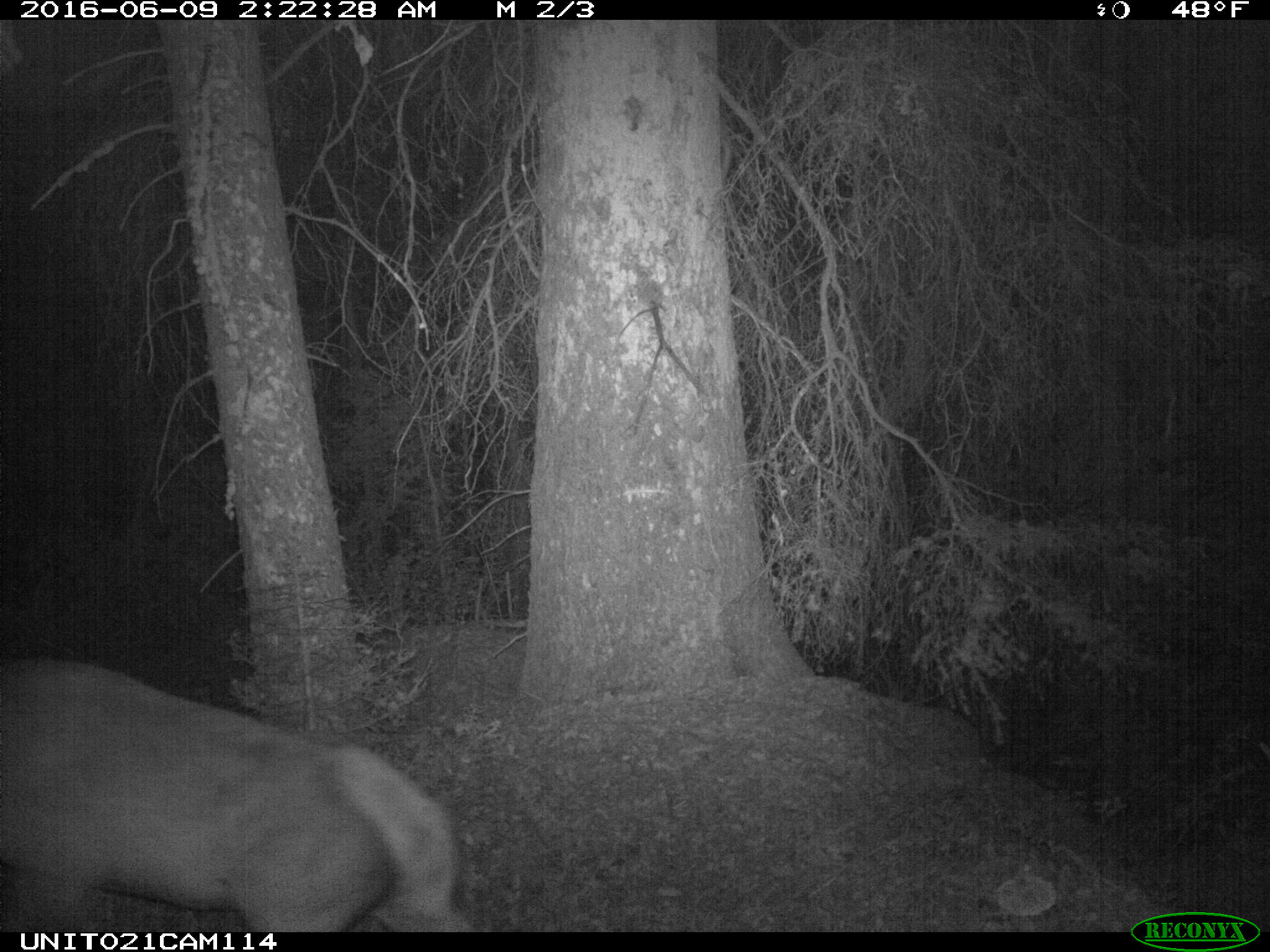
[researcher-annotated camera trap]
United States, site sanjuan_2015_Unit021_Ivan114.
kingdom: Animalia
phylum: Chordata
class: Mammalia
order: Artiodactyla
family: Cervidae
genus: Cervus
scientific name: Cervus elaphus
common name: red deer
Cervus elaphus (red deer).